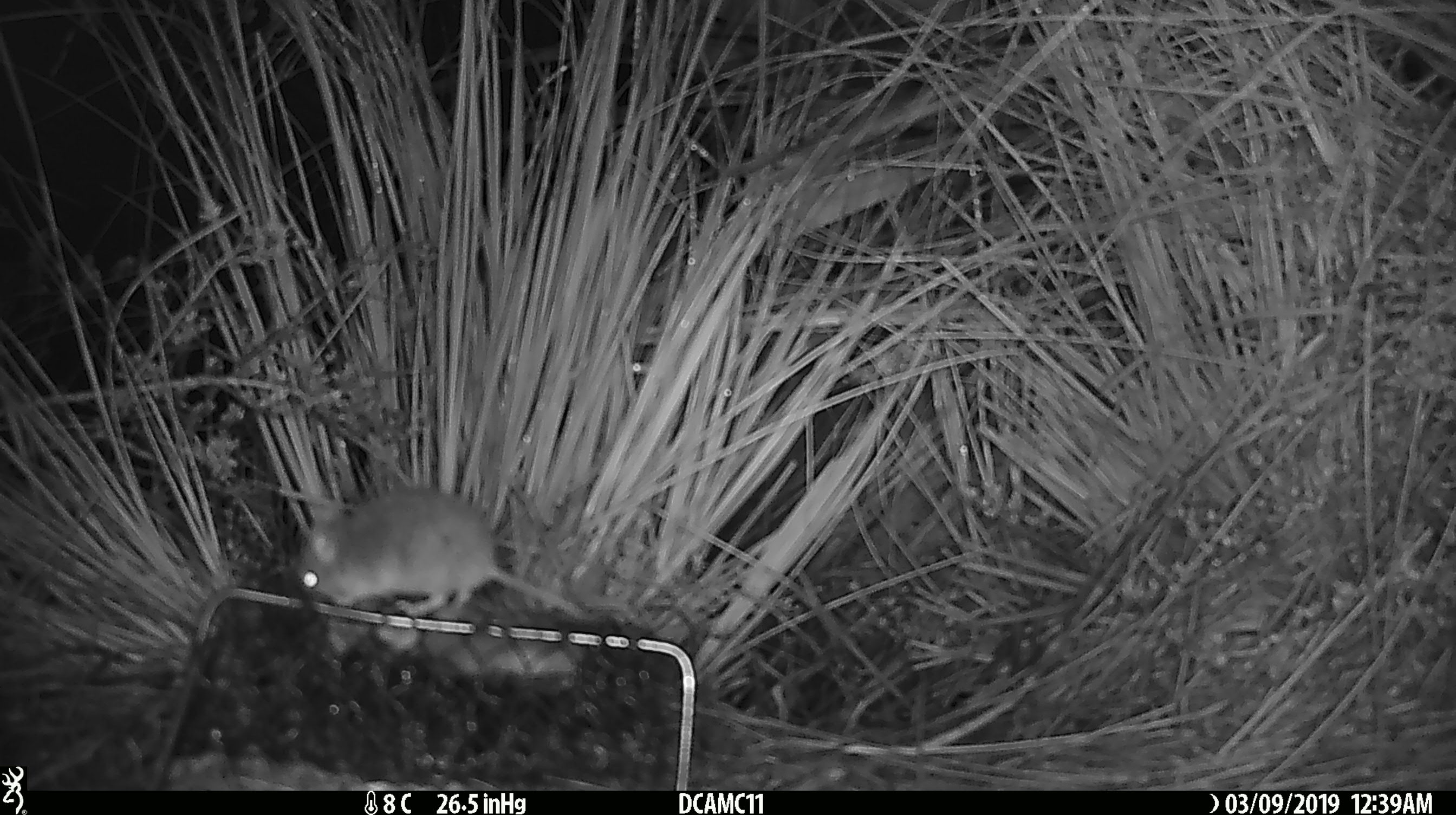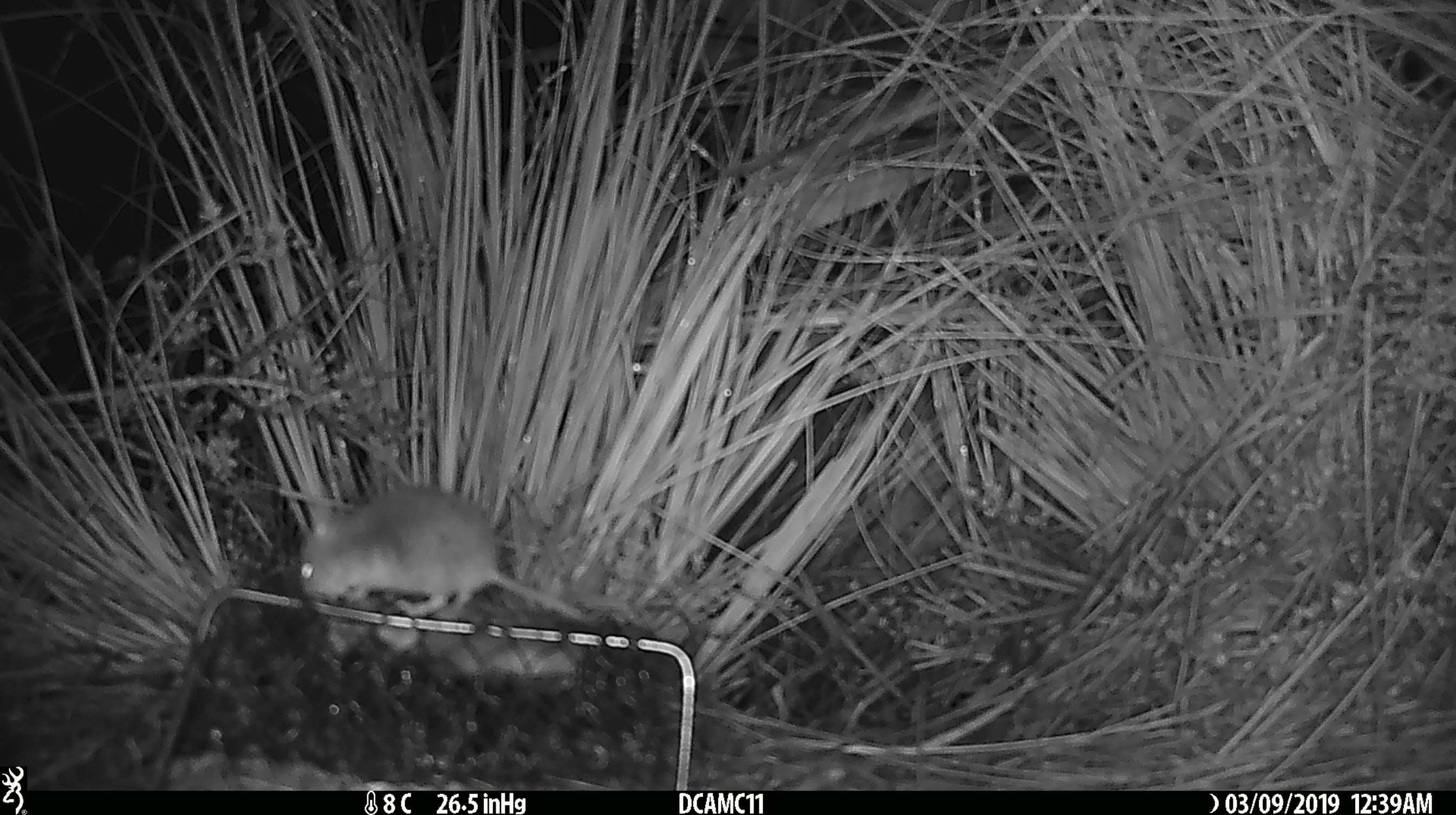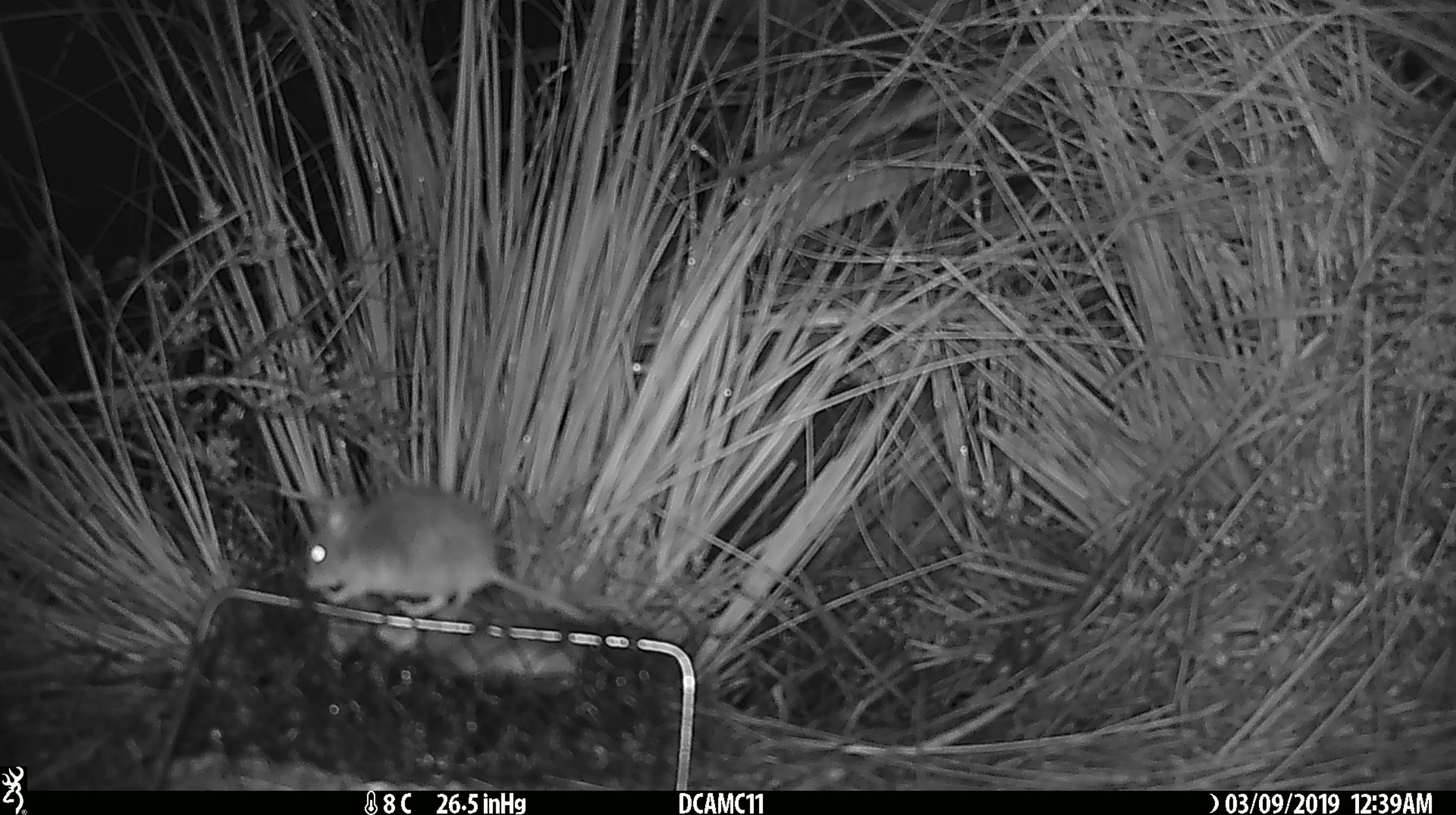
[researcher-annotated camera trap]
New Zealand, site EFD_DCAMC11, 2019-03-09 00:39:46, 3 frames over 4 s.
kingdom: Animalia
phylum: Chordata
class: Mammalia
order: Rodentia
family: Muridae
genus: Mus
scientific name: Mus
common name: mouse